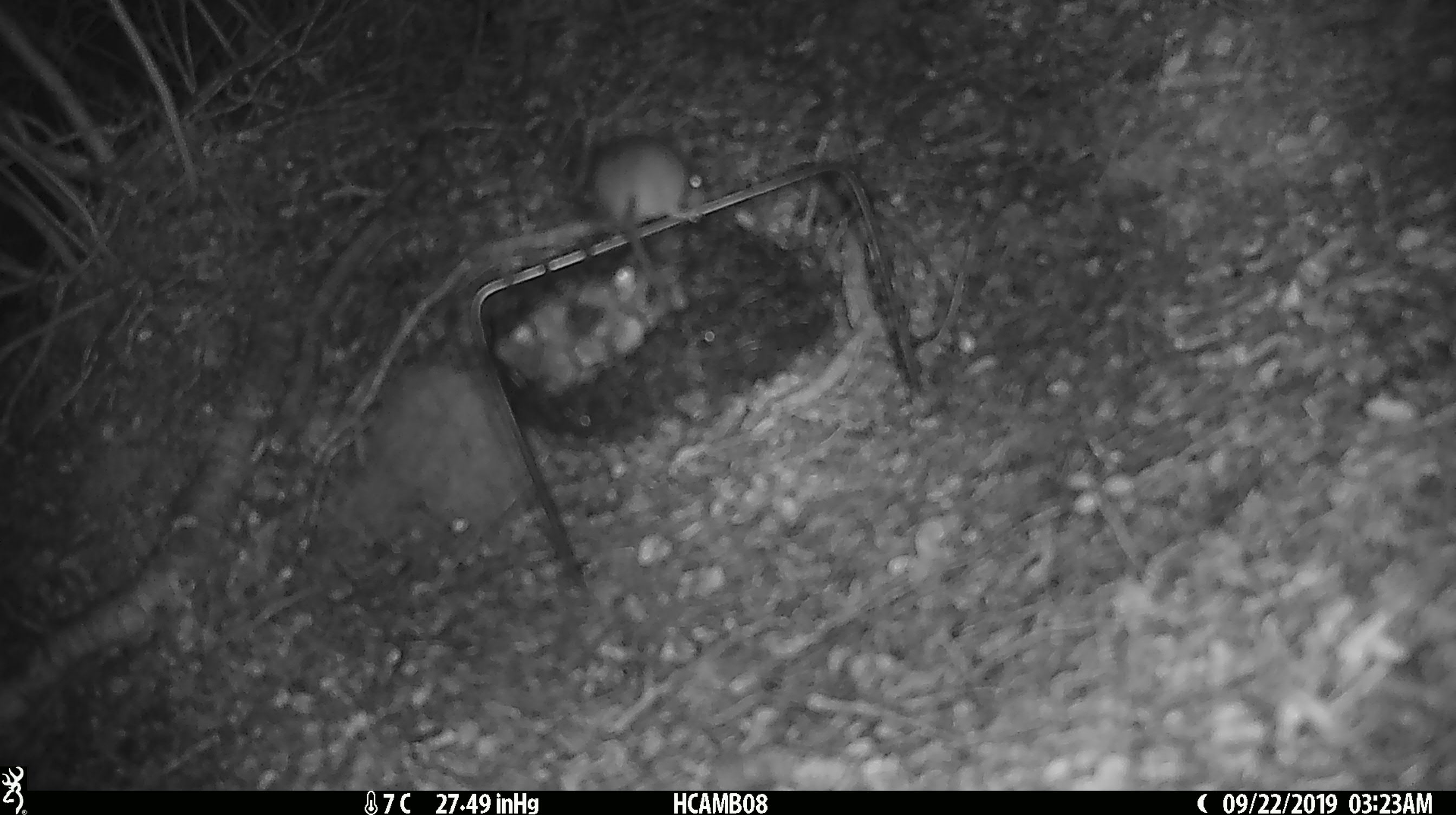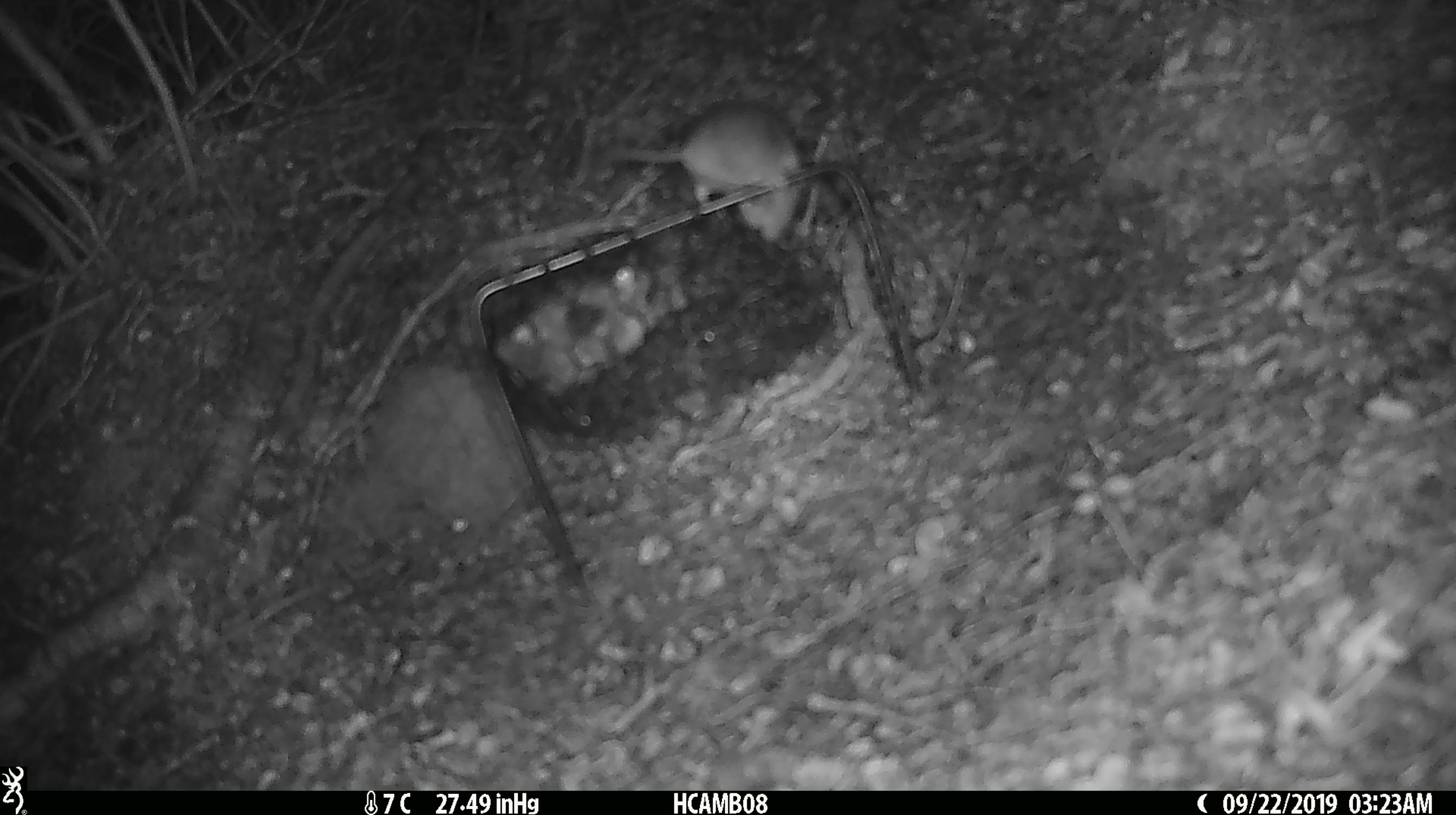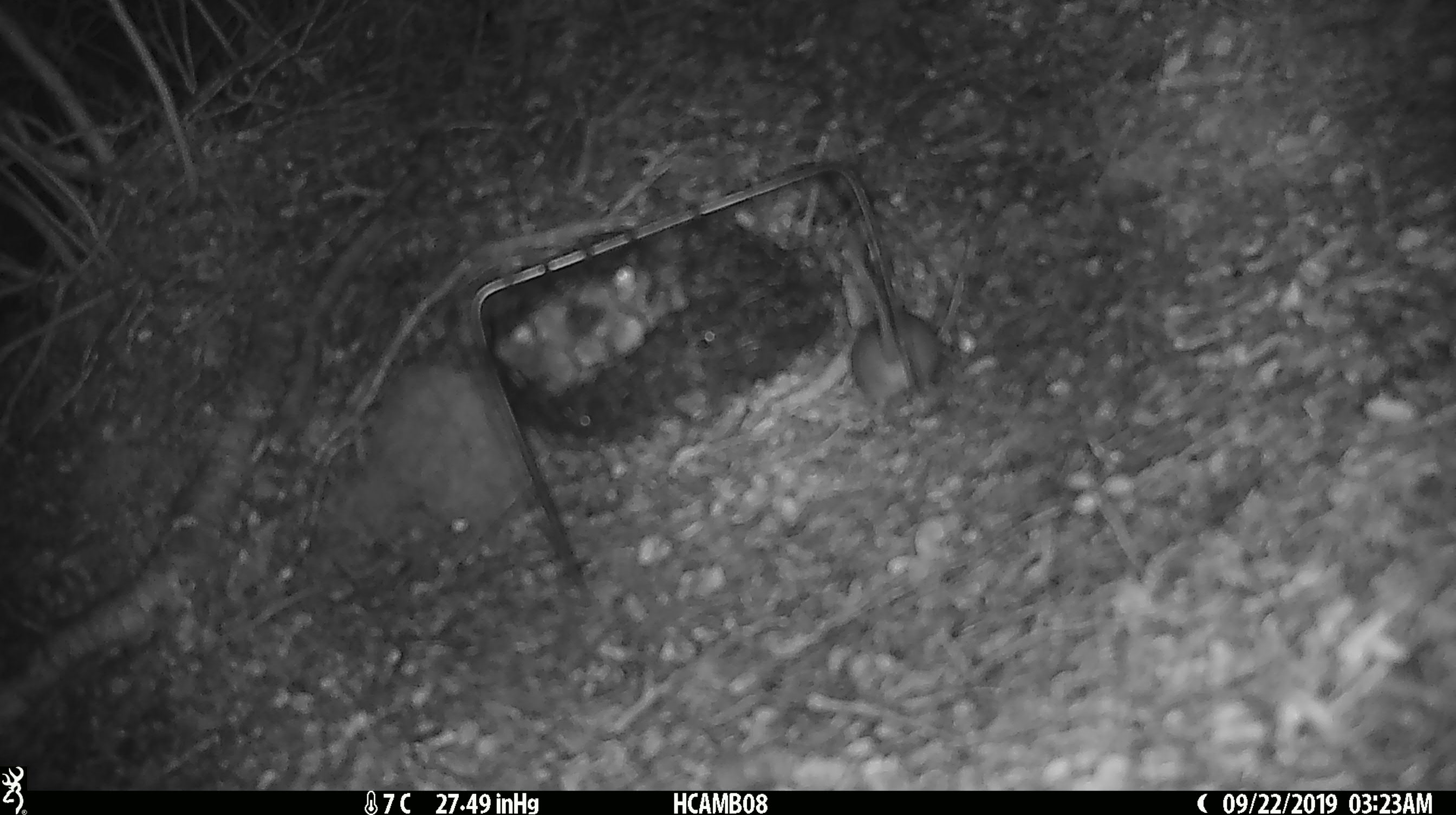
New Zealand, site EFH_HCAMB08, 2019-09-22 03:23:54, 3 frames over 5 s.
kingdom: Animalia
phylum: Chordata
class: Mammalia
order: Rodentia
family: Muridae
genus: Mus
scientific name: Mus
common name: mouse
Mouse (Mus).